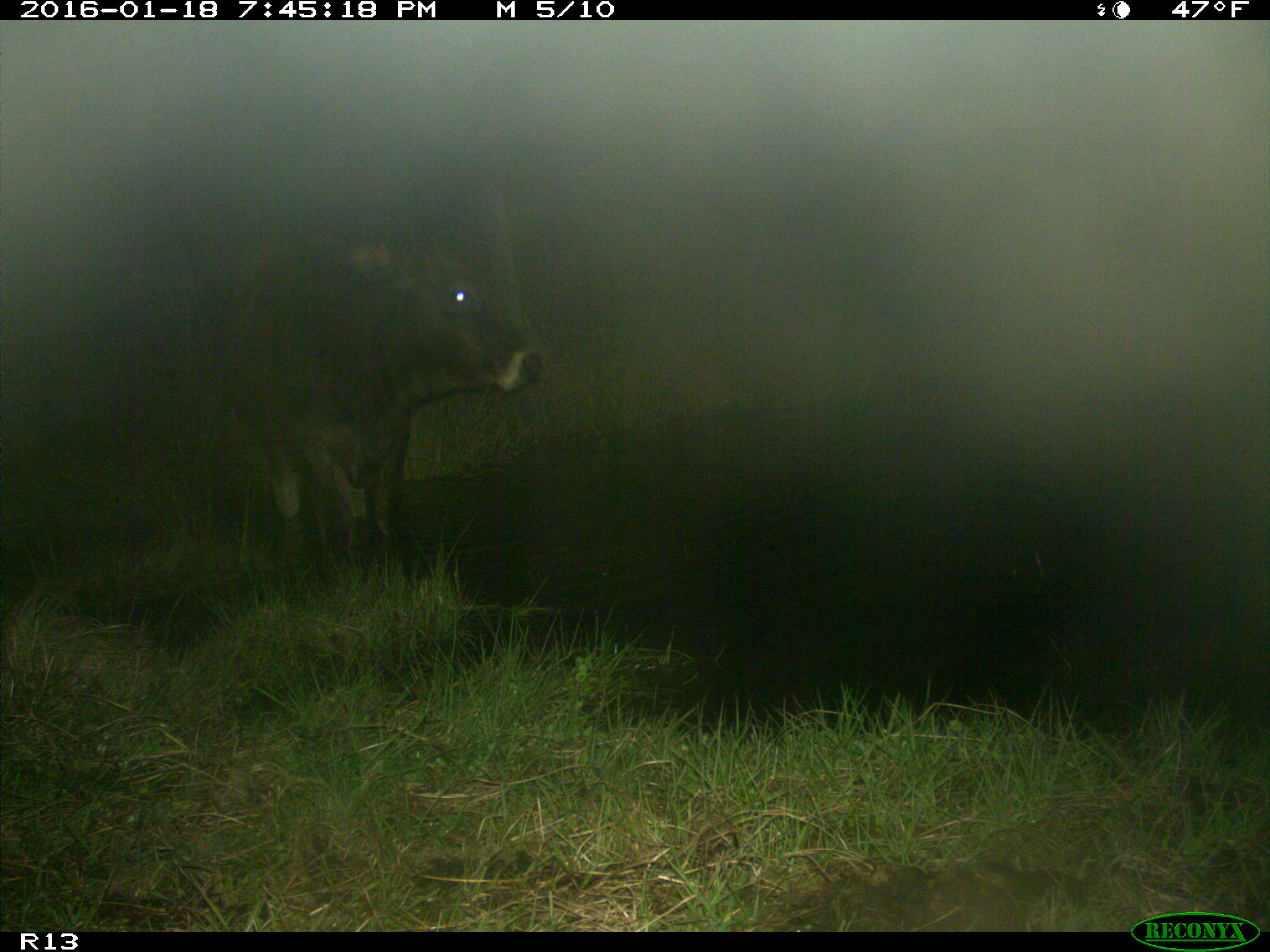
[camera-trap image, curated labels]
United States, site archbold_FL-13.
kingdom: Animalia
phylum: Chordata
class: Mammalia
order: Artiodactyla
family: Bovidae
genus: Bos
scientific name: Bos taurus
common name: domestic cow